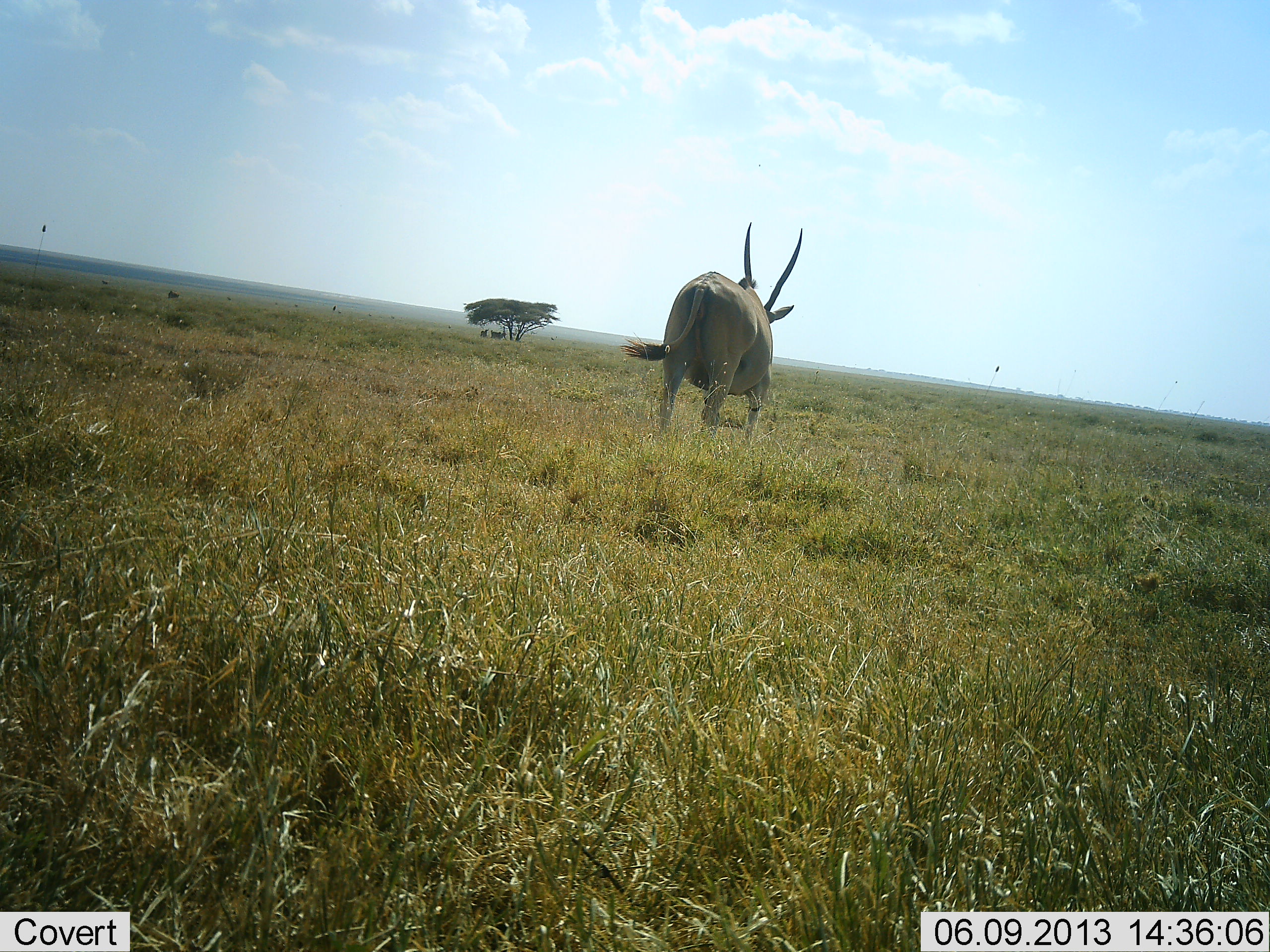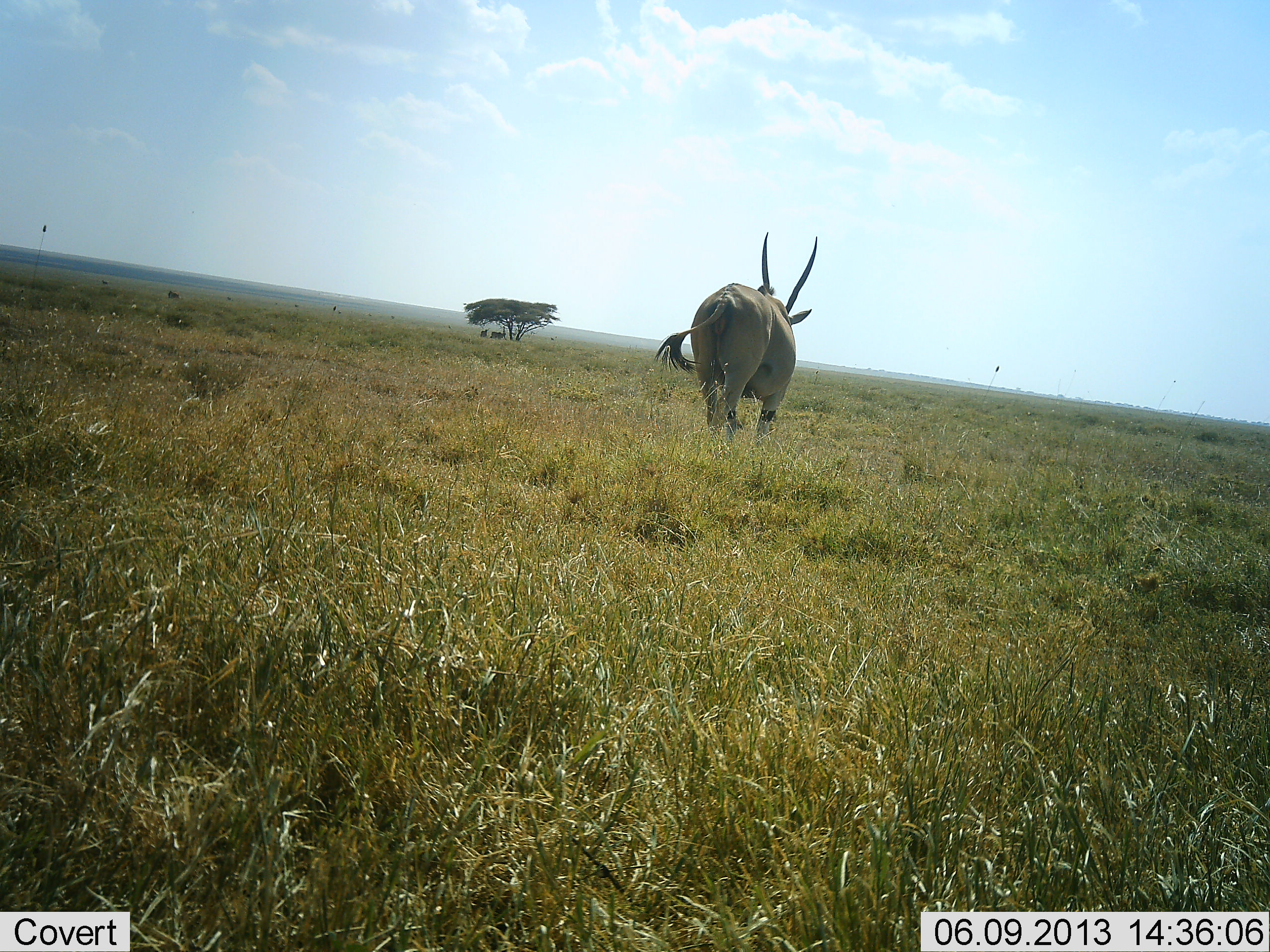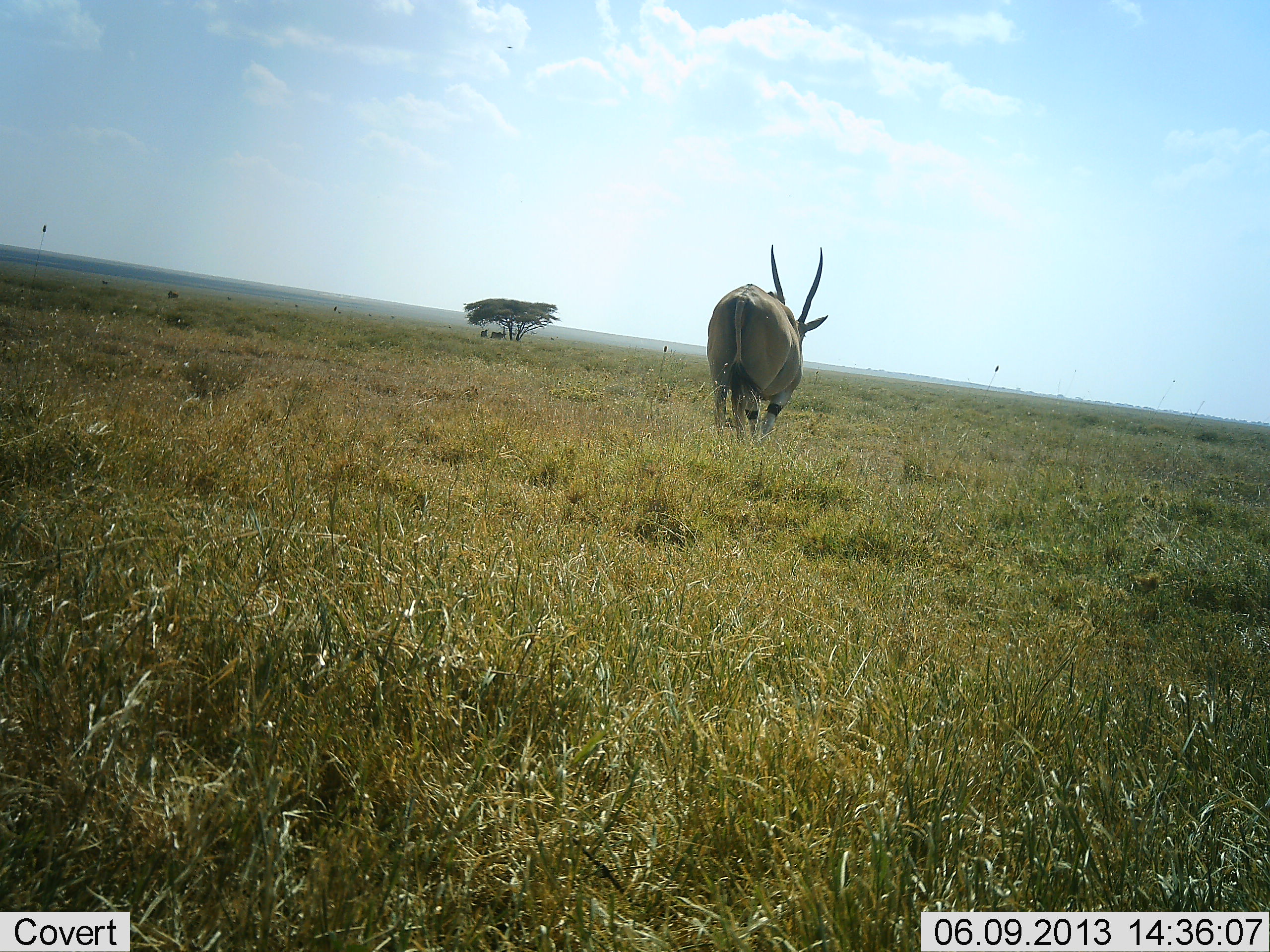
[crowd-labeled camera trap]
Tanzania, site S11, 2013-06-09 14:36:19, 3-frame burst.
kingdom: Animalia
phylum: Chordata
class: Mammalia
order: Artiodactyla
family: Bovidae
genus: Tragelaphus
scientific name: Tragelaphus oryx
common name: eland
Eland (Tragelaphus oryx), count 1. Behavior (volunteer vote fractions): standing 5%, resting 0%, moving 100%, interacting 0%. Young present (vote fraction): 0%. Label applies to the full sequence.